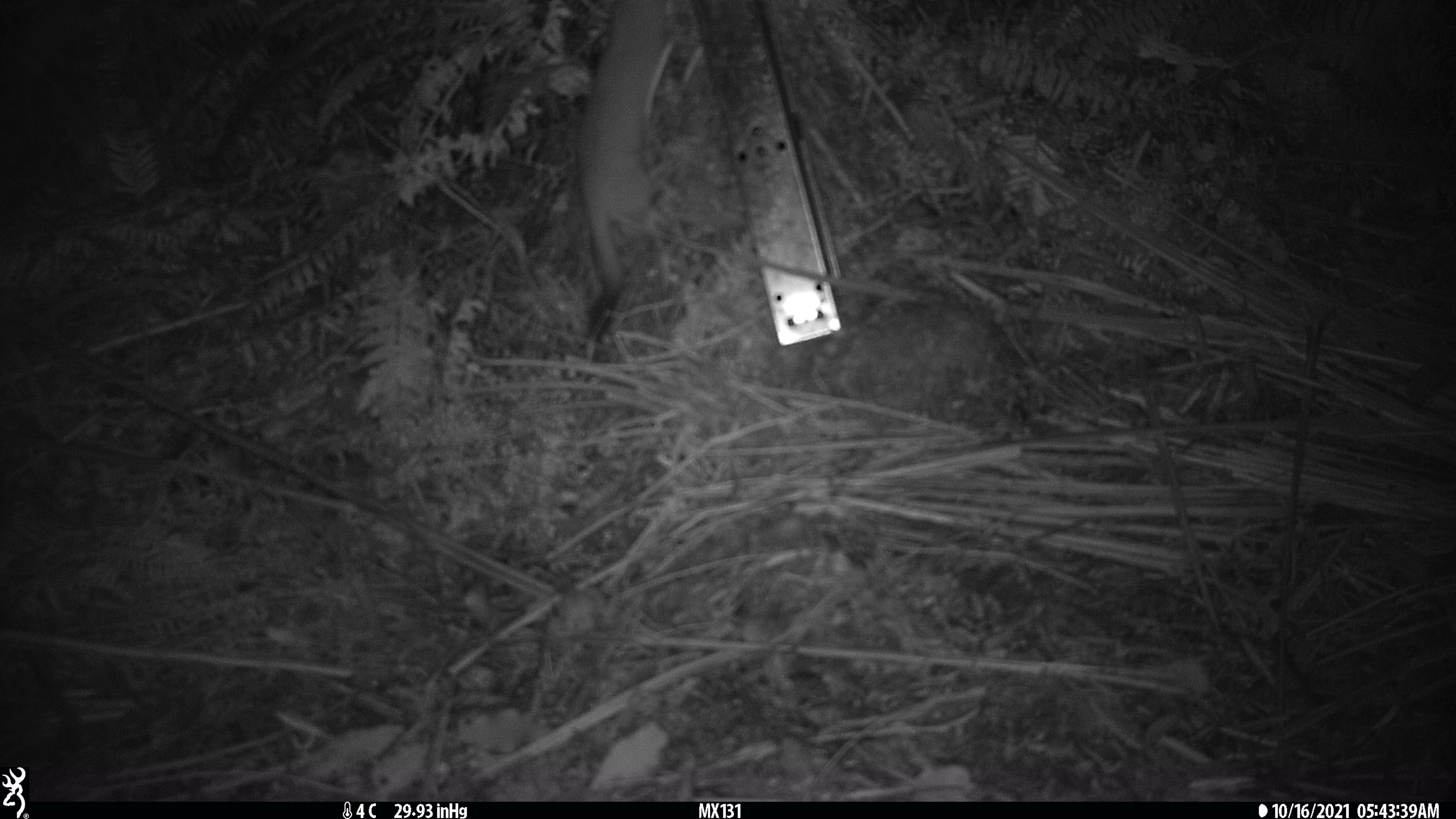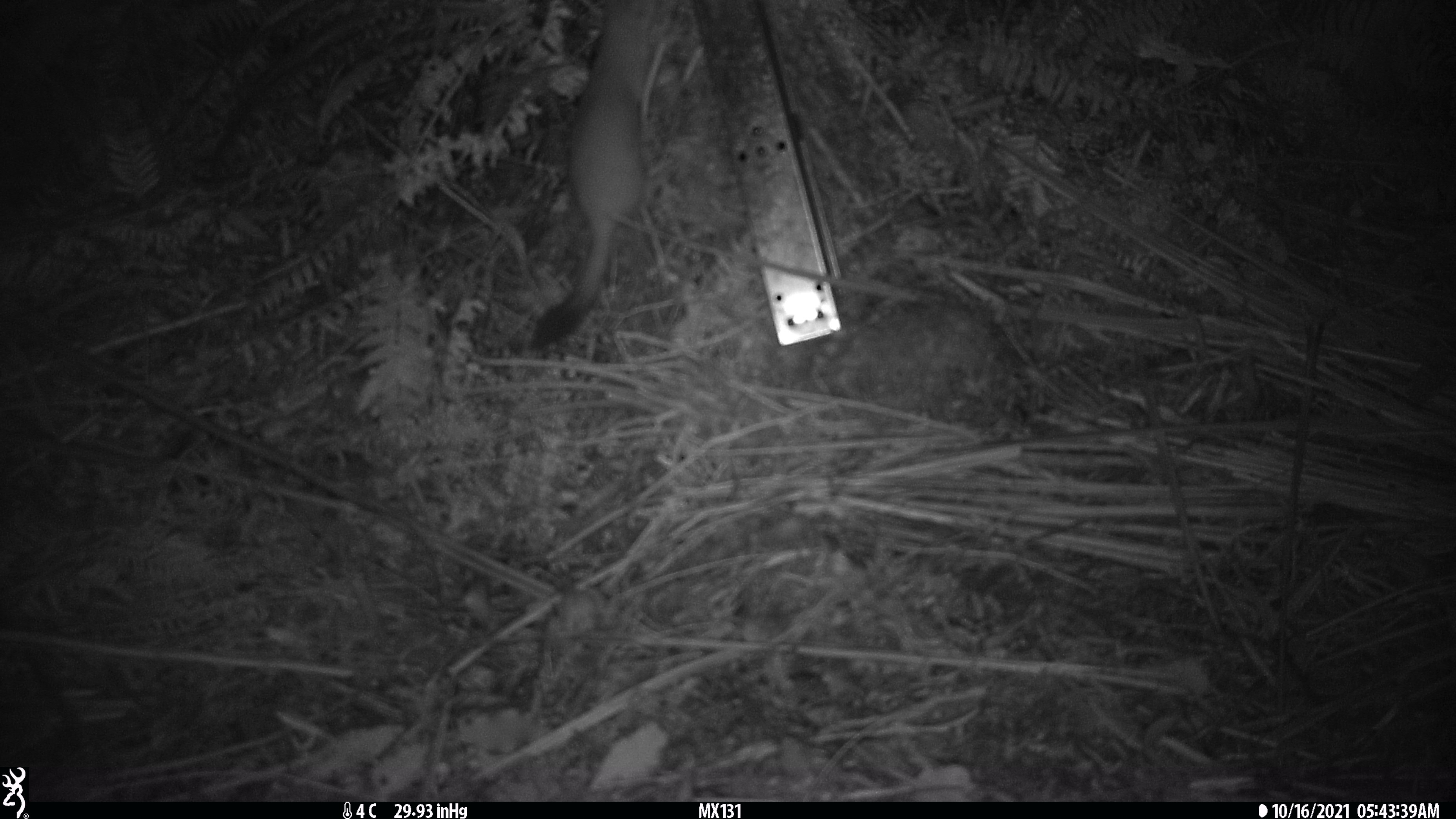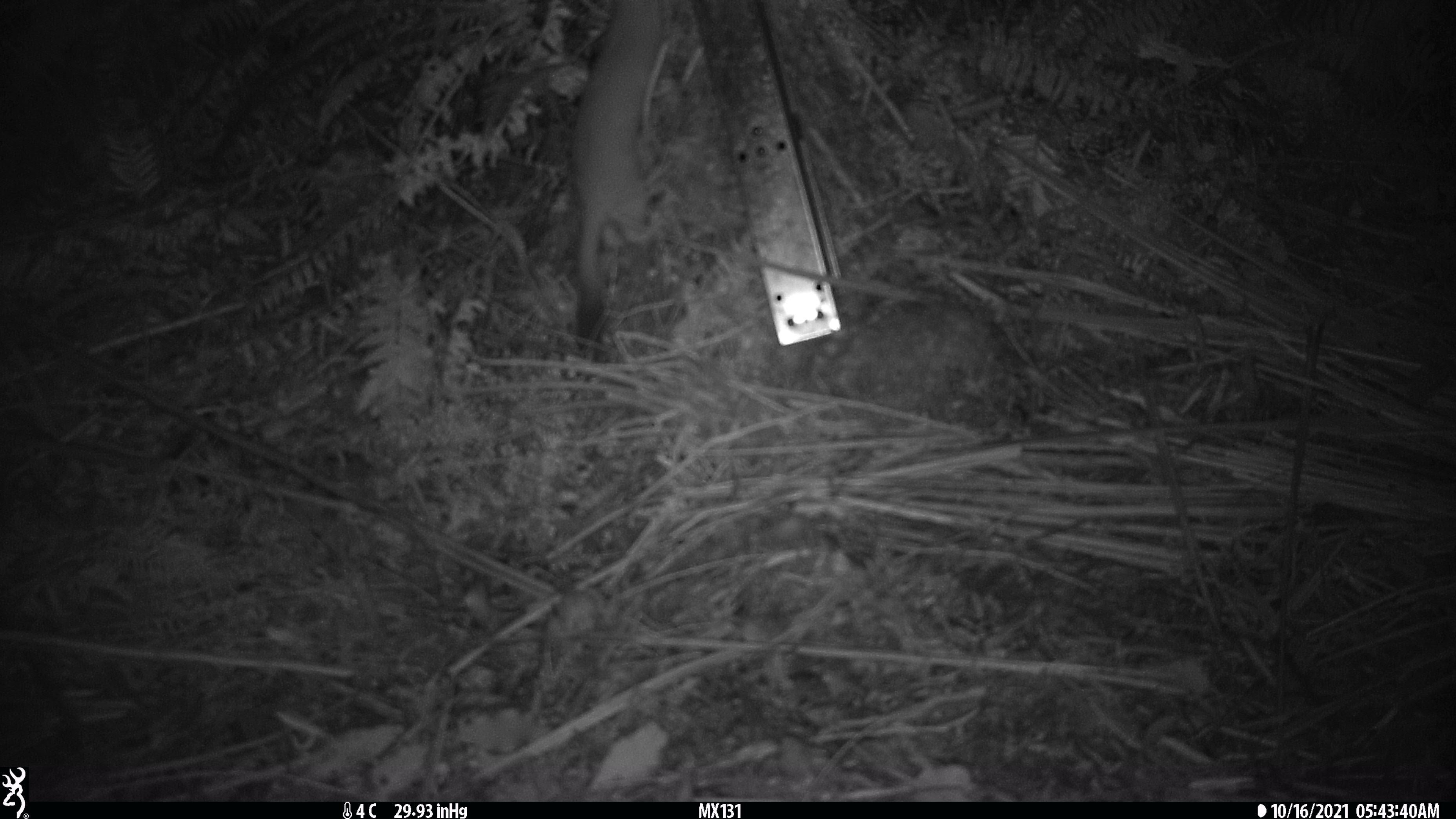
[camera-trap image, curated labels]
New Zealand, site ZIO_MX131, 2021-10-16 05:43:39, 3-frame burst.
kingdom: Animalia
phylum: Chordata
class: Mammalia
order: Carnivora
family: Mustelidae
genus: Mustela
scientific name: Mustela erminea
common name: stoat